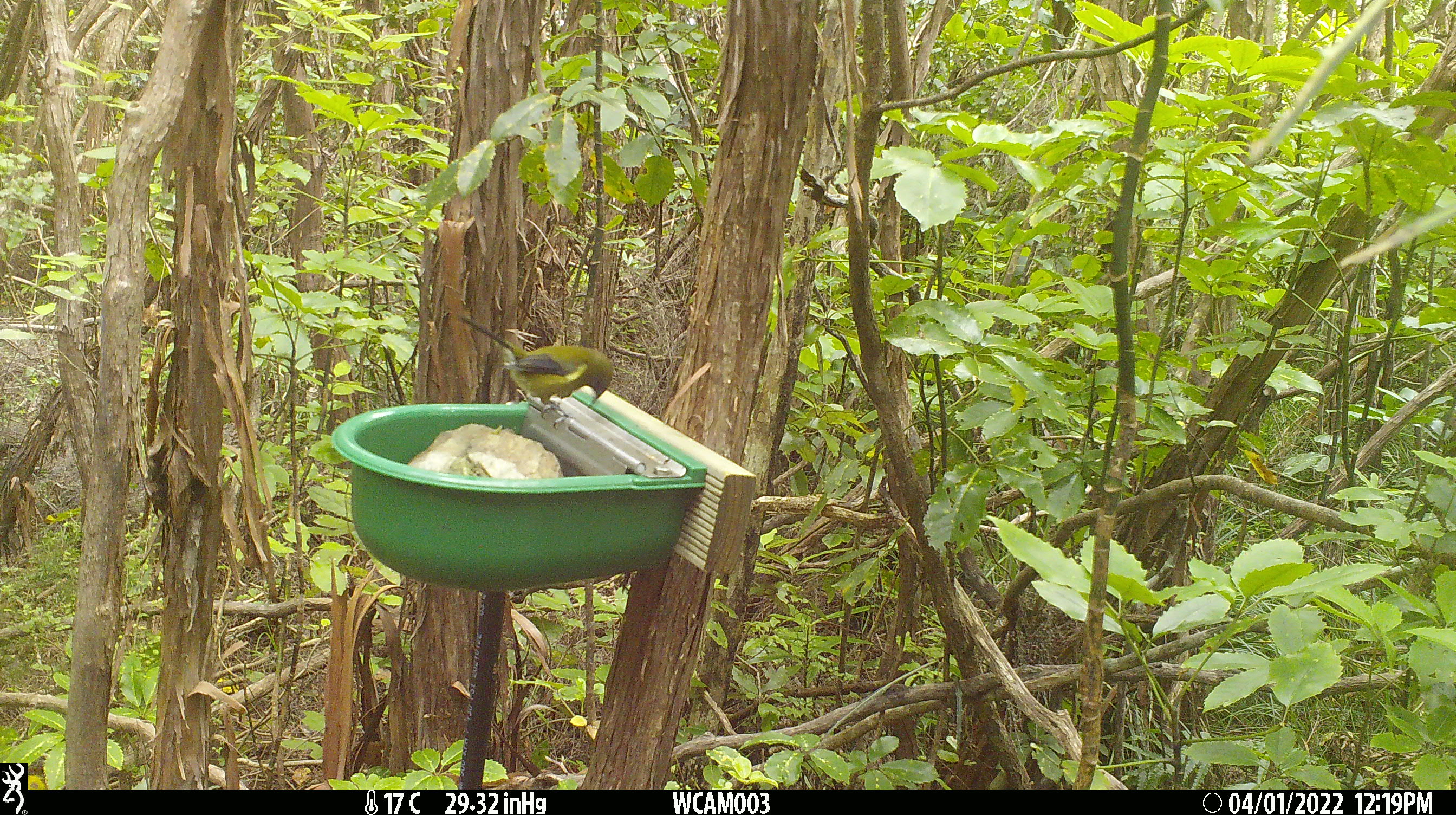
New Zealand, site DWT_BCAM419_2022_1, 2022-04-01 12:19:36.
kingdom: Animalia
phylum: Chordata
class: Aves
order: Passeriformes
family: Meliphagidae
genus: Anthornis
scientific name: Anthornis melanura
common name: new zealand bellbird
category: bellbird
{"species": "bellbird (new zealand bellbird) (Anthornis melanura)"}